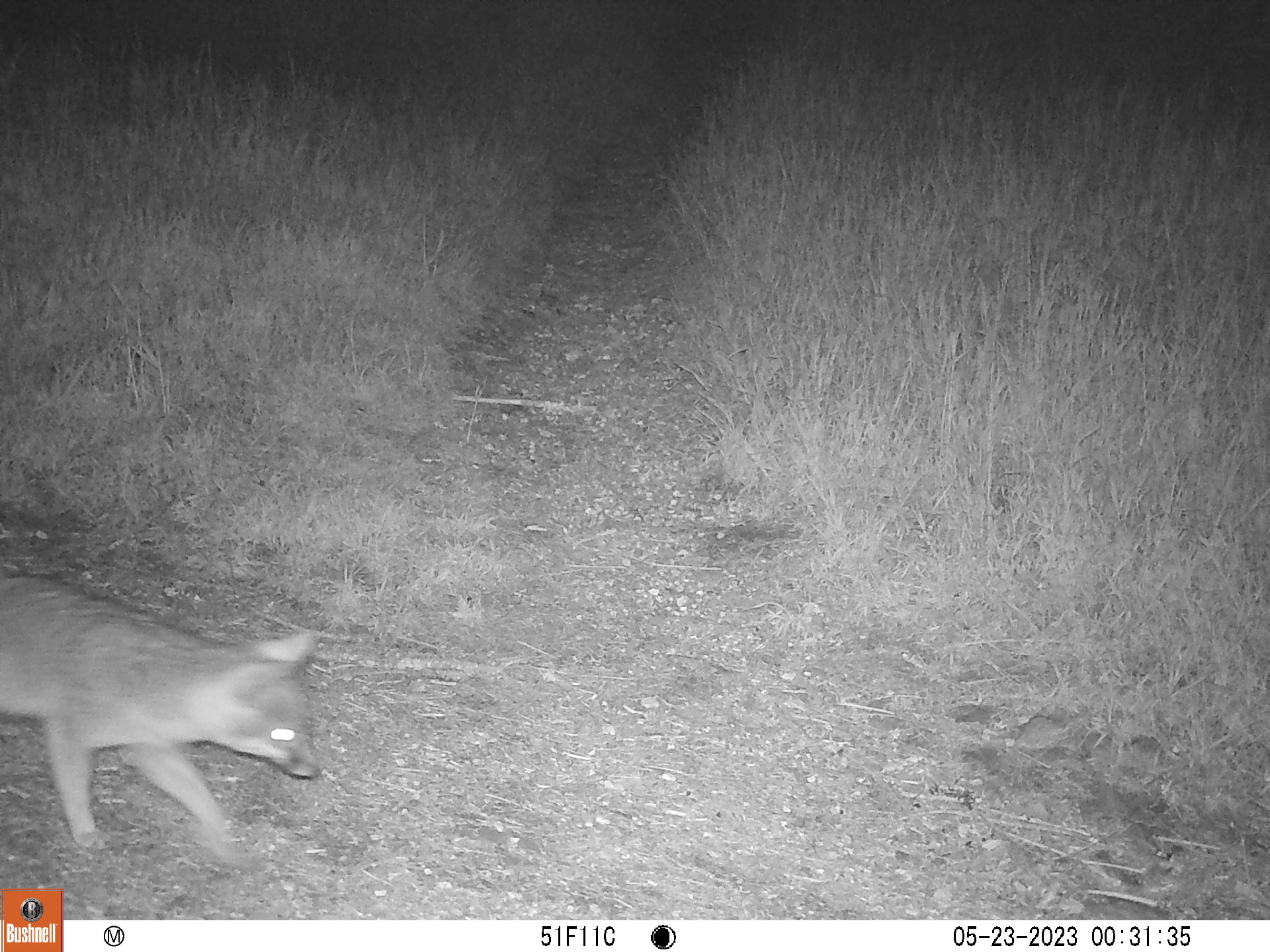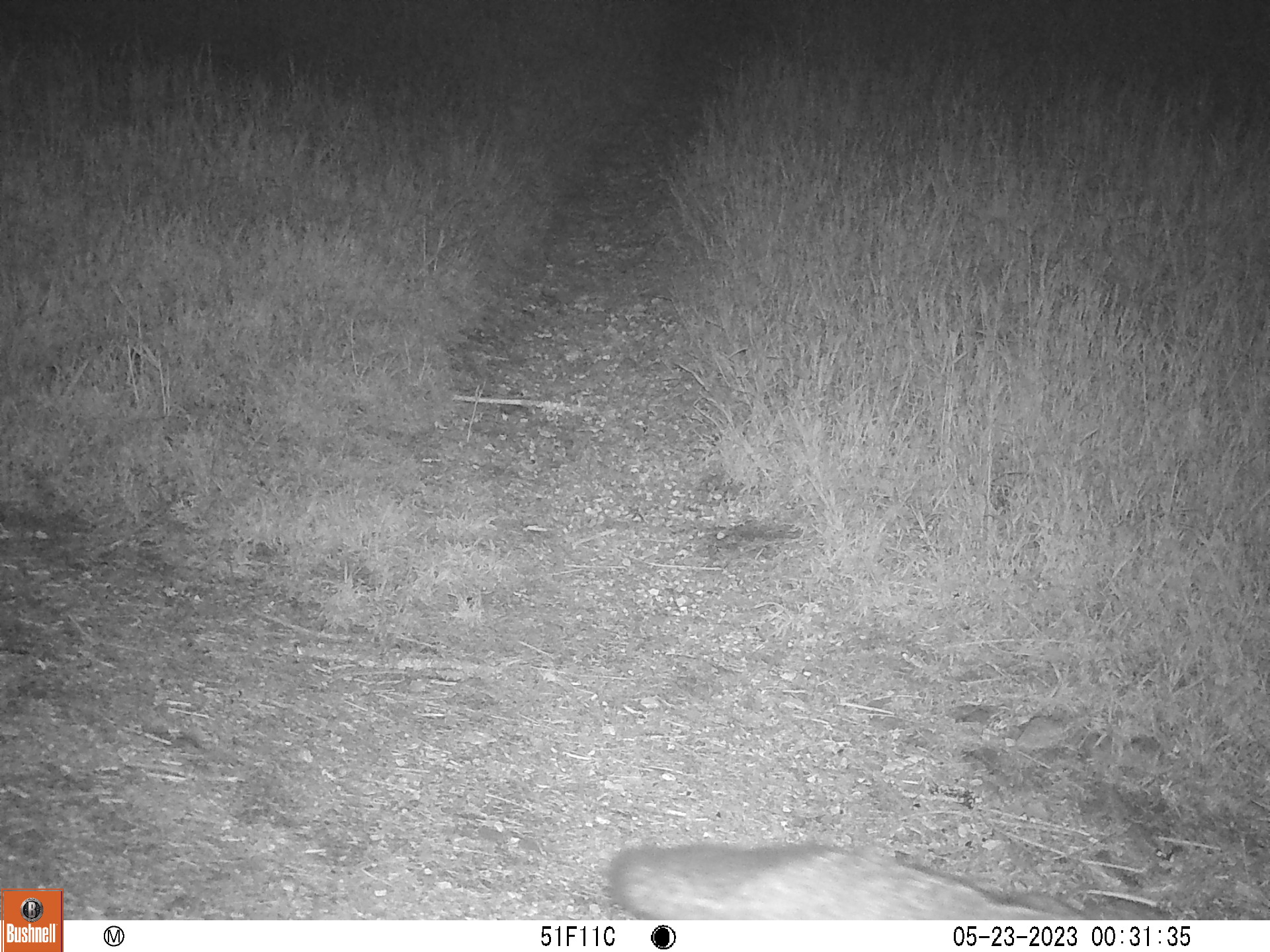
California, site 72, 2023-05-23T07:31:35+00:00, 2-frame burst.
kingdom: Animalia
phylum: Chordata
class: Mammalia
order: Carnivora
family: Canidae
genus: Urocyon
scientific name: Urocyon cinereoargenteus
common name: gray fox